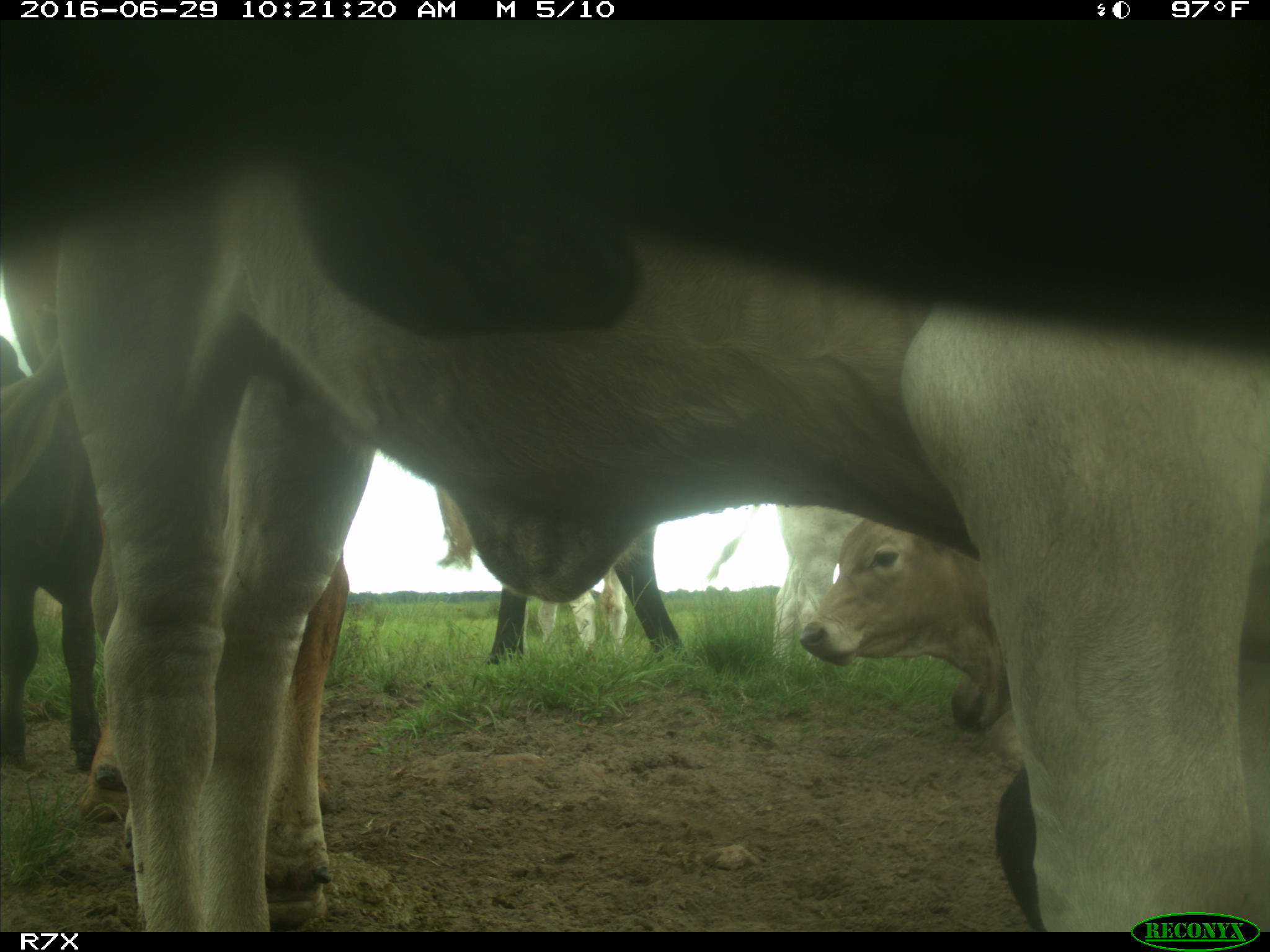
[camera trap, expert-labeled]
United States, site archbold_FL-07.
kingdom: Animalia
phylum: Chordata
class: Mammalia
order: Artiodactyla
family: Bovidae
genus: Bos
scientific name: Bos taurus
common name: domestic cow